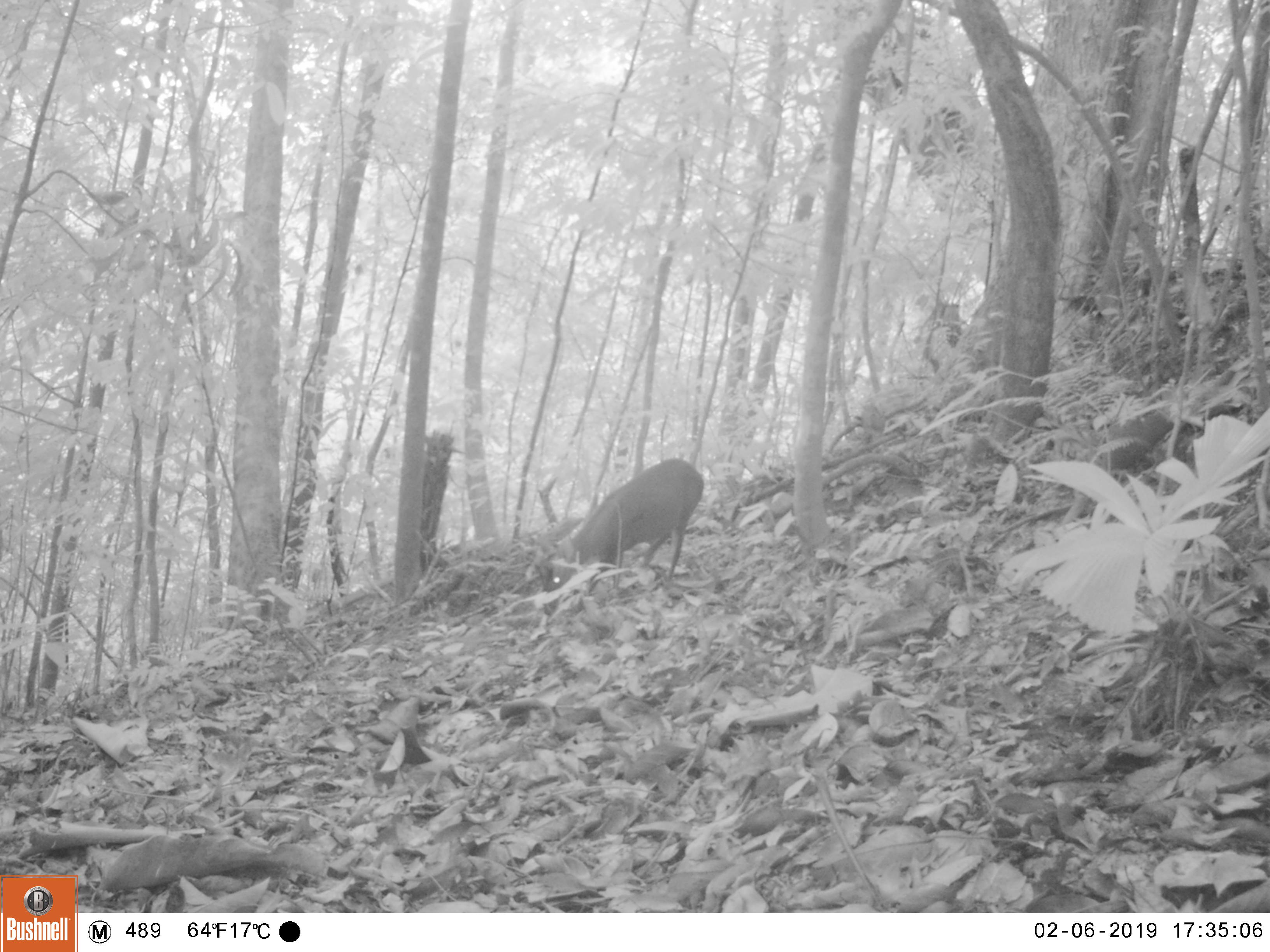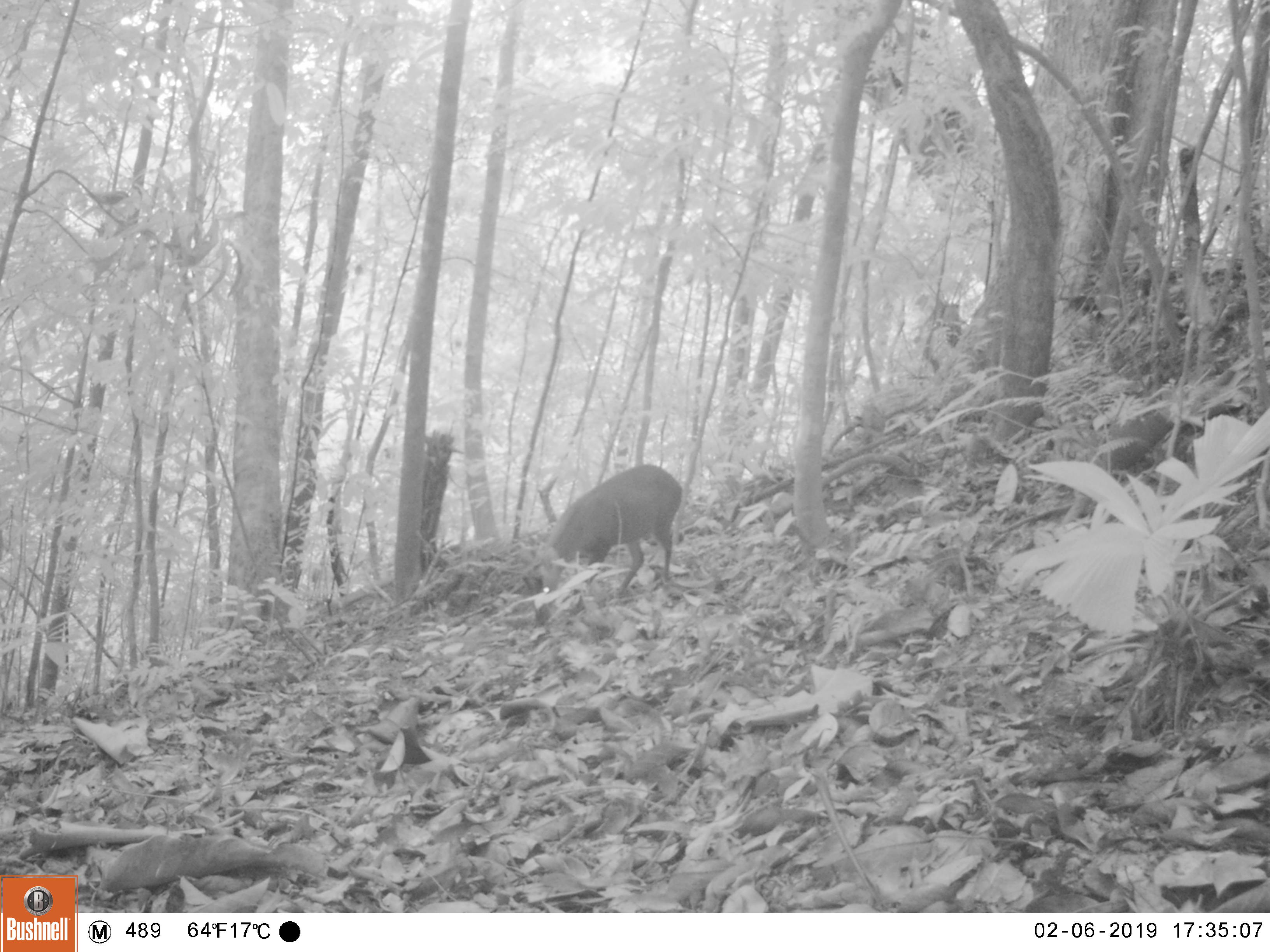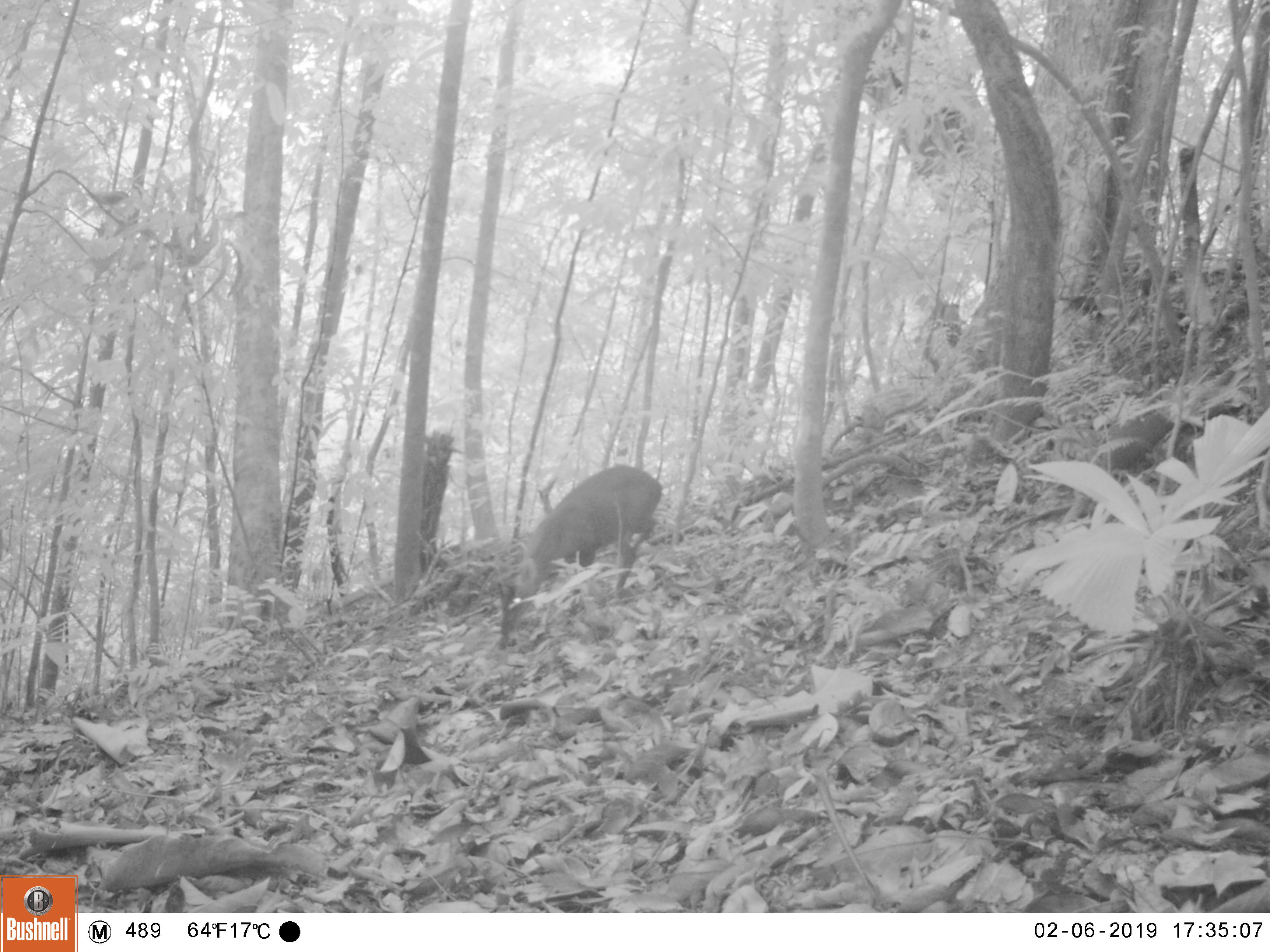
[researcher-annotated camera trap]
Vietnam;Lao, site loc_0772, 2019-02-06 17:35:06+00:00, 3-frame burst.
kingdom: Animalia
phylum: Chordata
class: Mammalia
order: Artiodactyla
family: Cervidae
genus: Muntiacus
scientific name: Muntiacus rooseveltorum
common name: roosevelt's muntjac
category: roosevelts muntjac group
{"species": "roosevelts muntjac group (roosevelt's muntjac) (Muntiacus rooseveltorum)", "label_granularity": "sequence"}